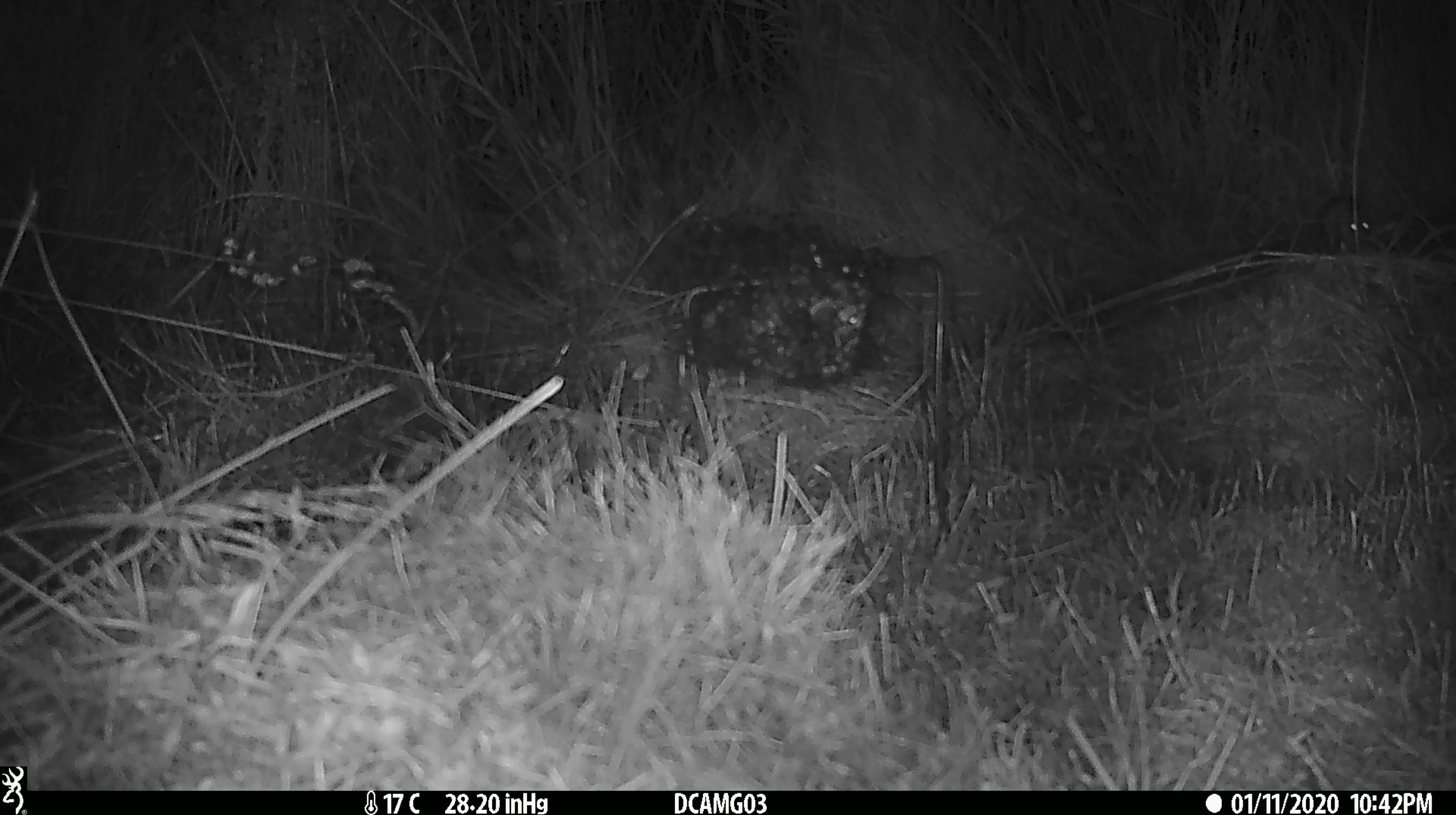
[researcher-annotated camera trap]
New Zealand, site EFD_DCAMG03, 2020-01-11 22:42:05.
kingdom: Animalia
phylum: Chordata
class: Mammalia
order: Rodentia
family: Muridae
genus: Mus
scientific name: Mus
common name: mouse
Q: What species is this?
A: Mouse (Mus).